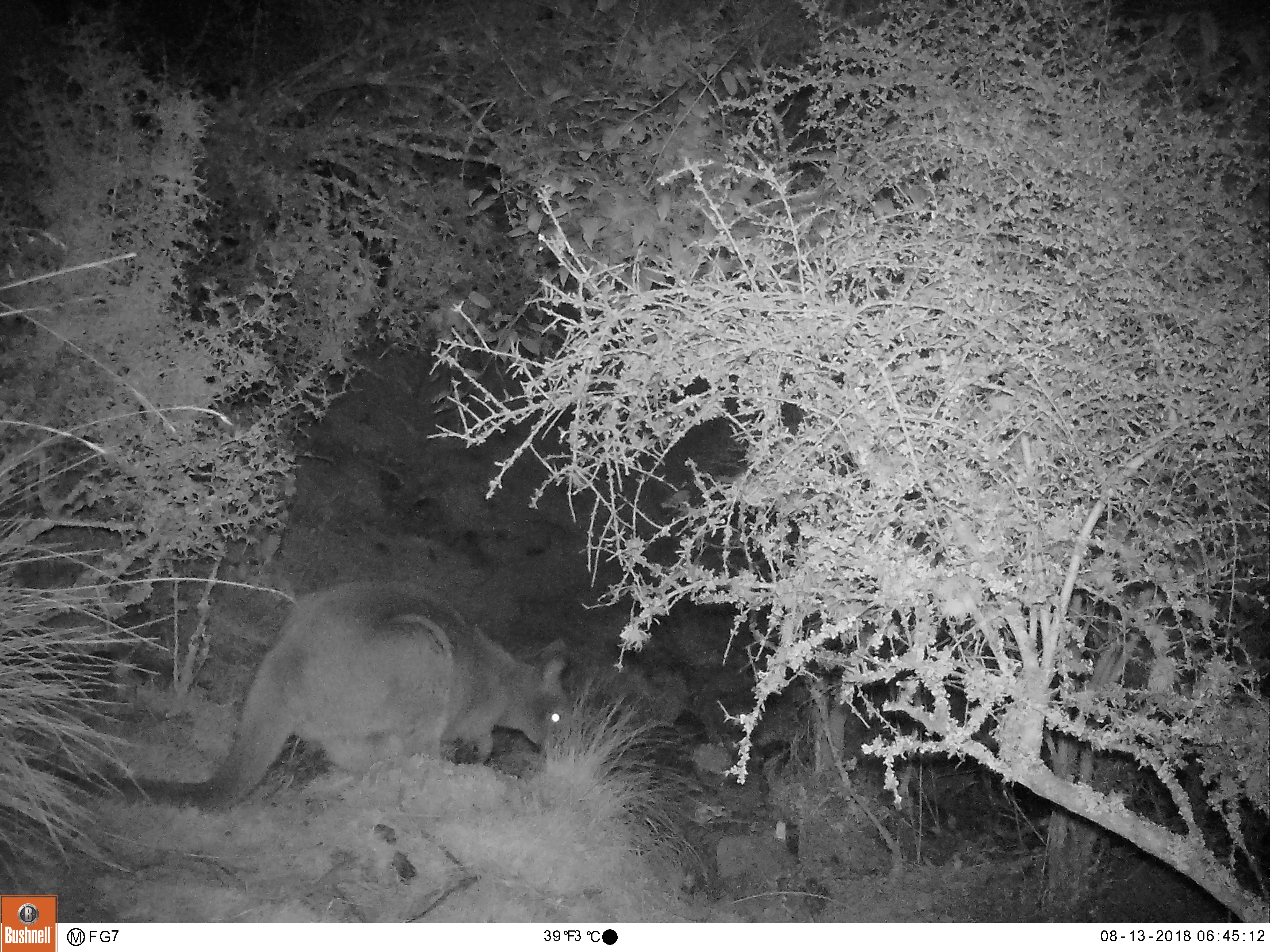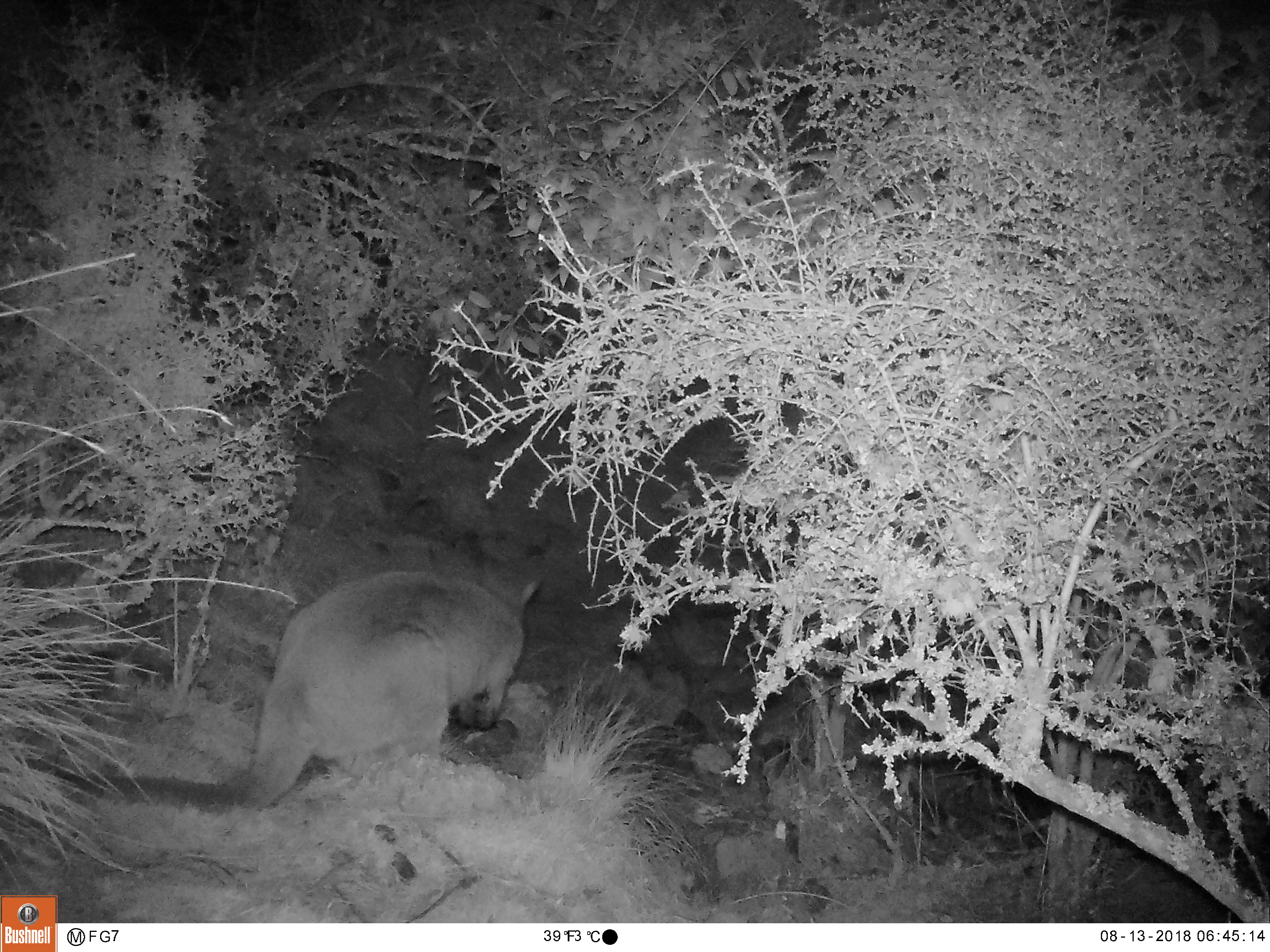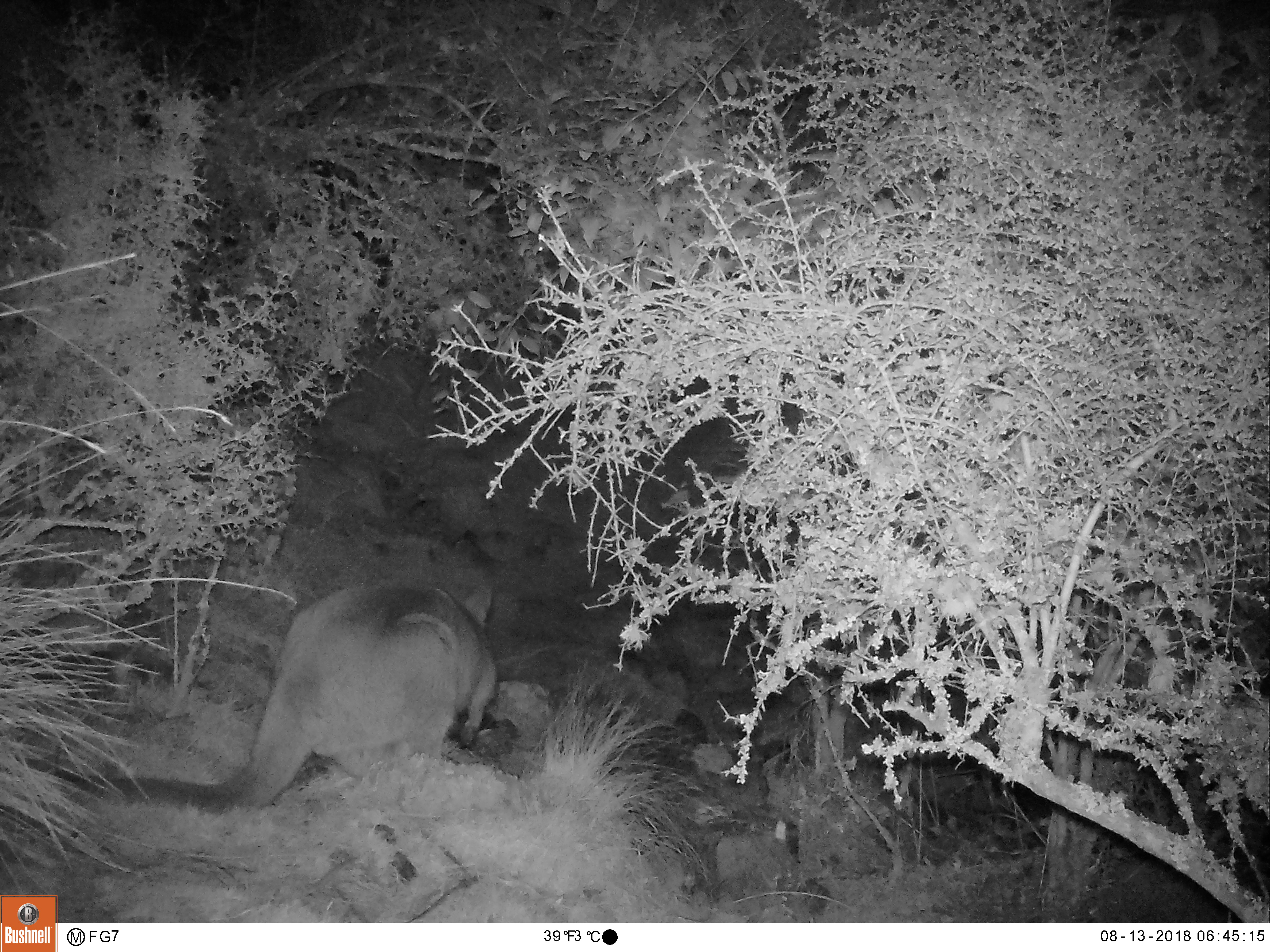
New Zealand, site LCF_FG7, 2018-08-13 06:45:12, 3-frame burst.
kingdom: Animalia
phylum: Chordata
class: Mammalia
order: Diprotodontia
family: Macropodidae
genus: Notamacropus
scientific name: Notamacropus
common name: wallaby